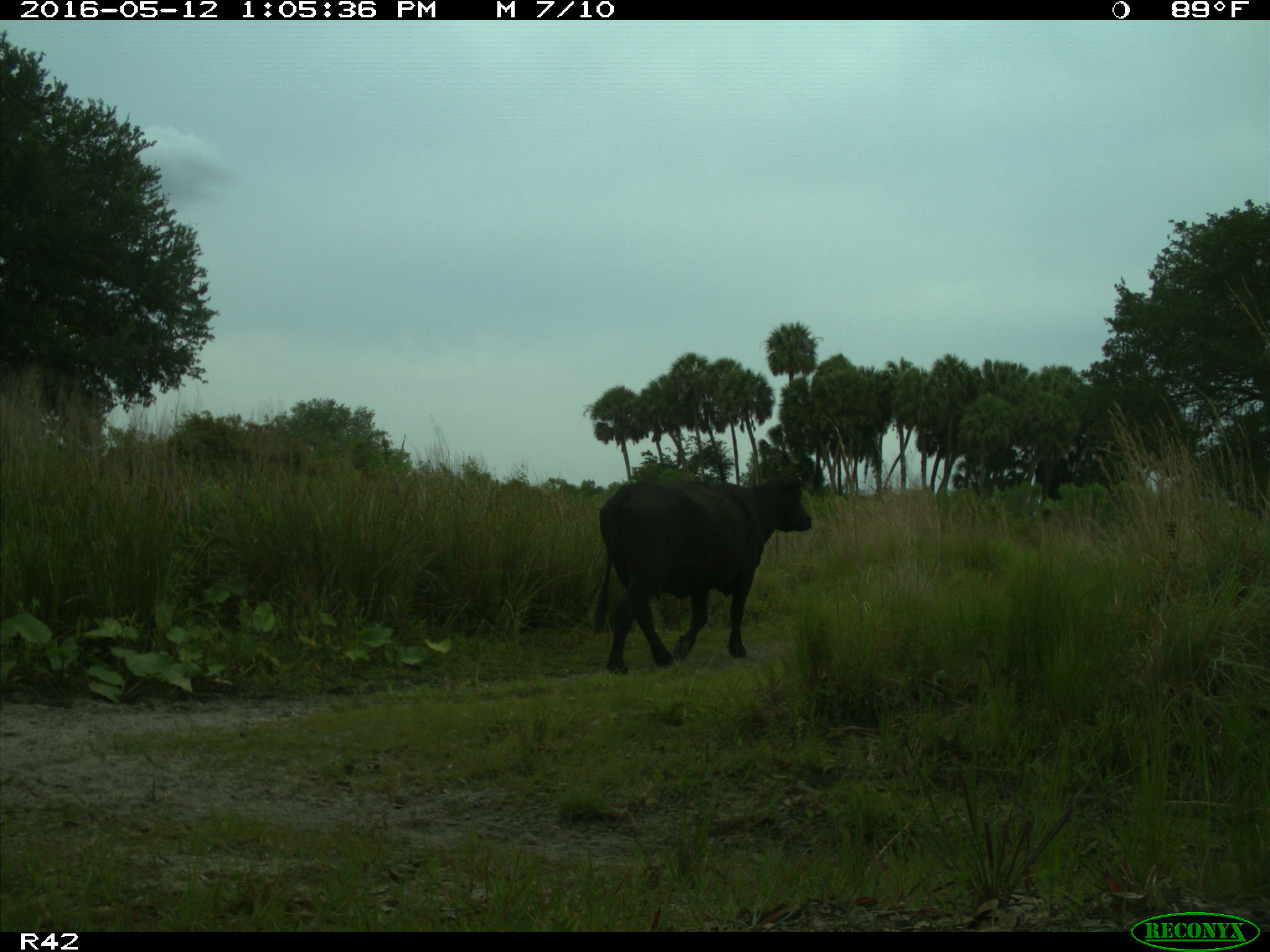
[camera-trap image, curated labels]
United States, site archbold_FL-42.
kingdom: Animalia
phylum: Chordata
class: Mammalia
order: Artiodactyla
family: Bovidae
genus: Bos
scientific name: Bos taurus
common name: domestic cow